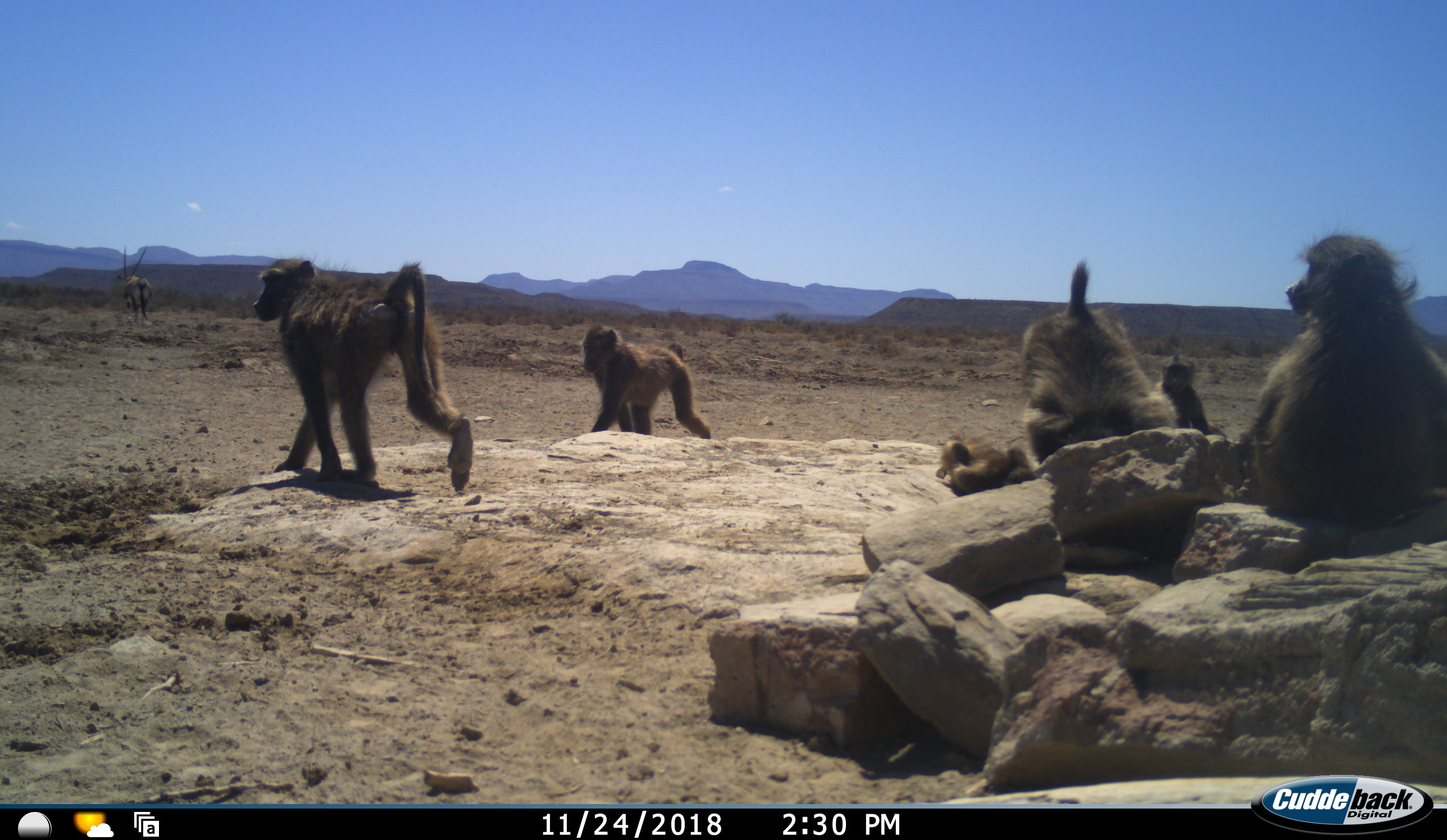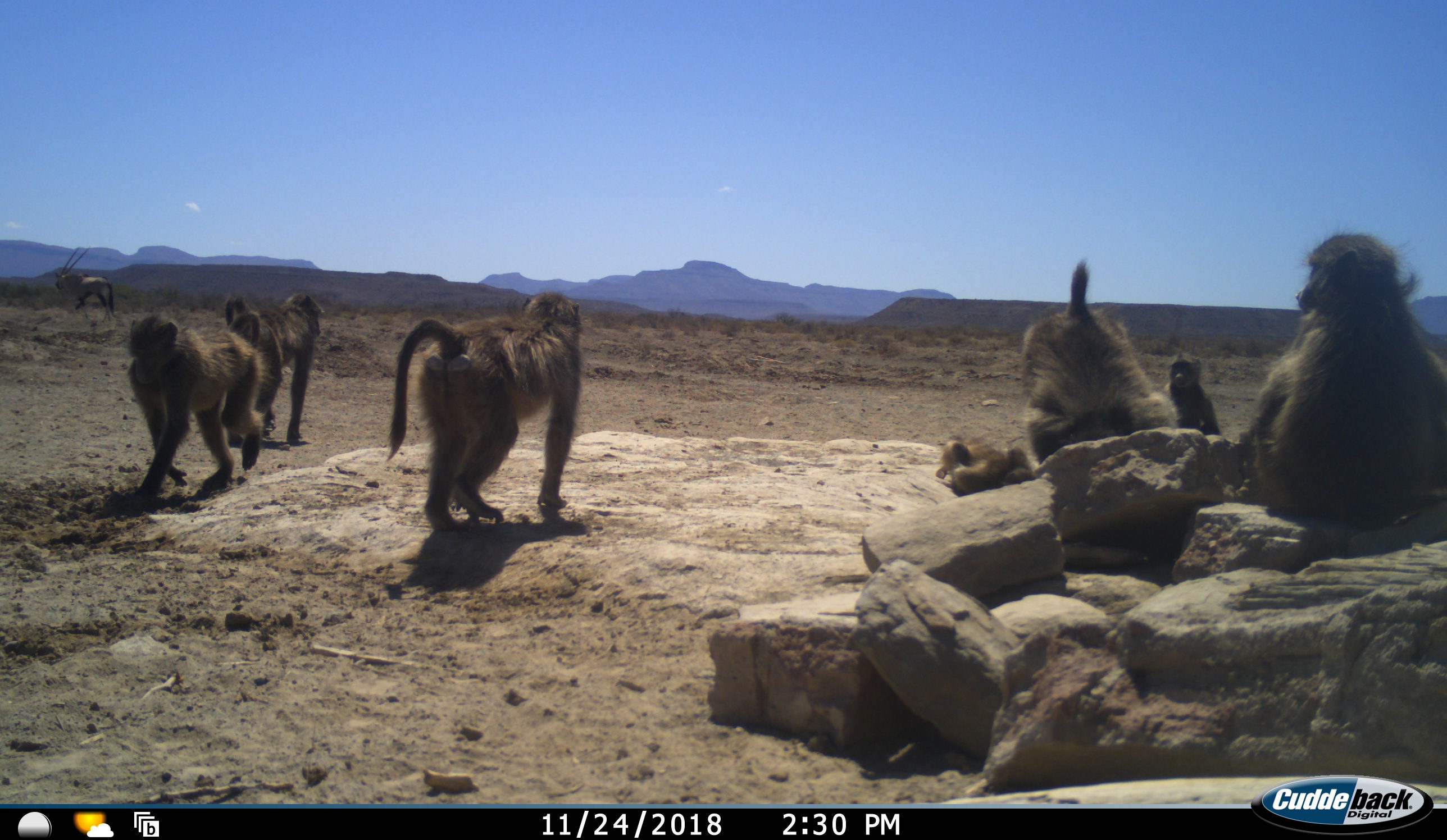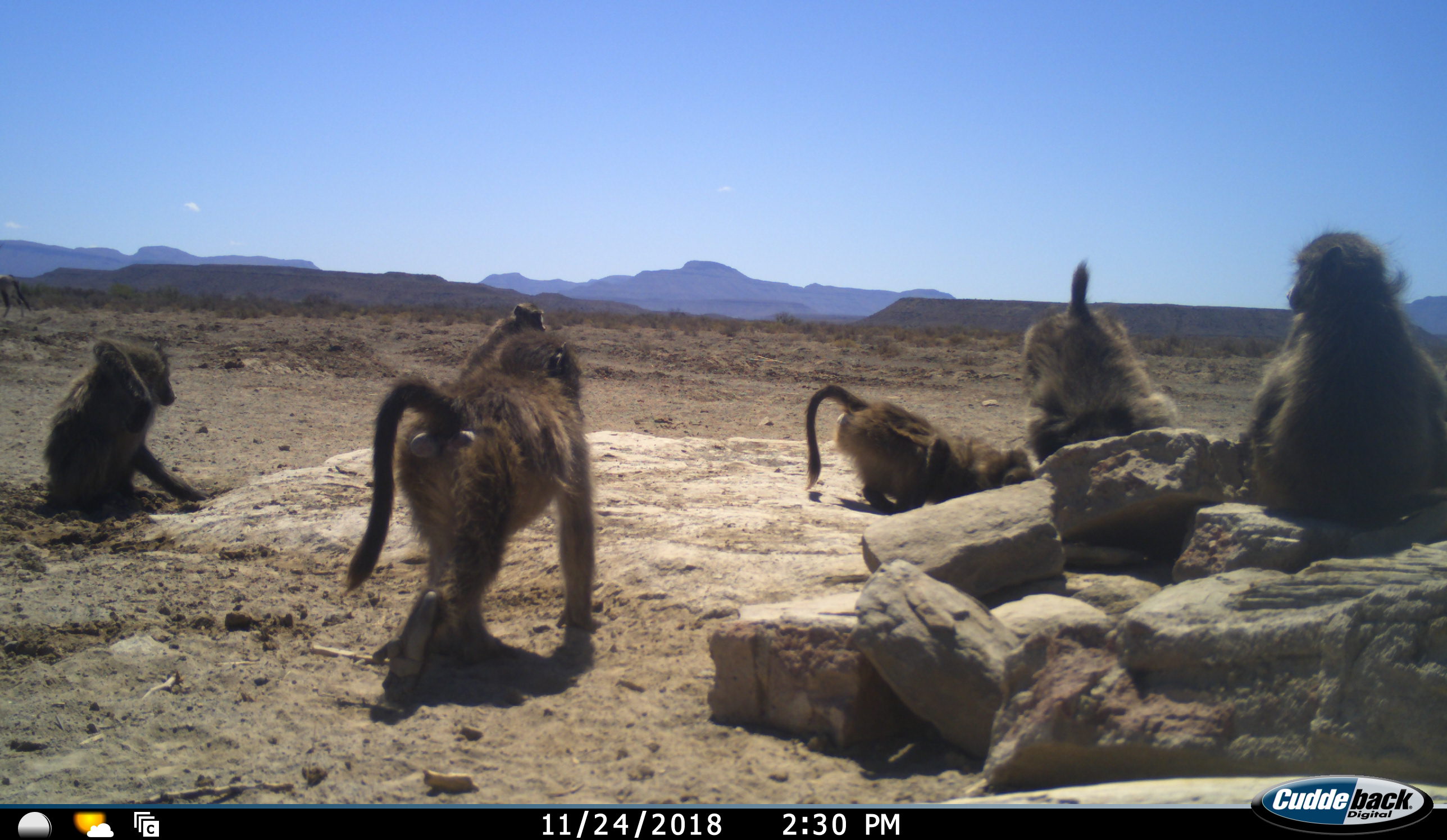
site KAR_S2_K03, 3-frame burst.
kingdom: Animalia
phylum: Chordata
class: Mammalia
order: Primates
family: Cercopithecidae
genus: Papio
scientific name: Papio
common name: baboon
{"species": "baboon (Papio)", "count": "7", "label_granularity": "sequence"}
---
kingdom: Animalia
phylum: Chordata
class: Mammalia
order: Artiodactyla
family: Bovidae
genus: Oryx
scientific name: Oryx gazella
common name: gemsbok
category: oryx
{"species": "oryx (gemsbok) (Oryx gazella)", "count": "1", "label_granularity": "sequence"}